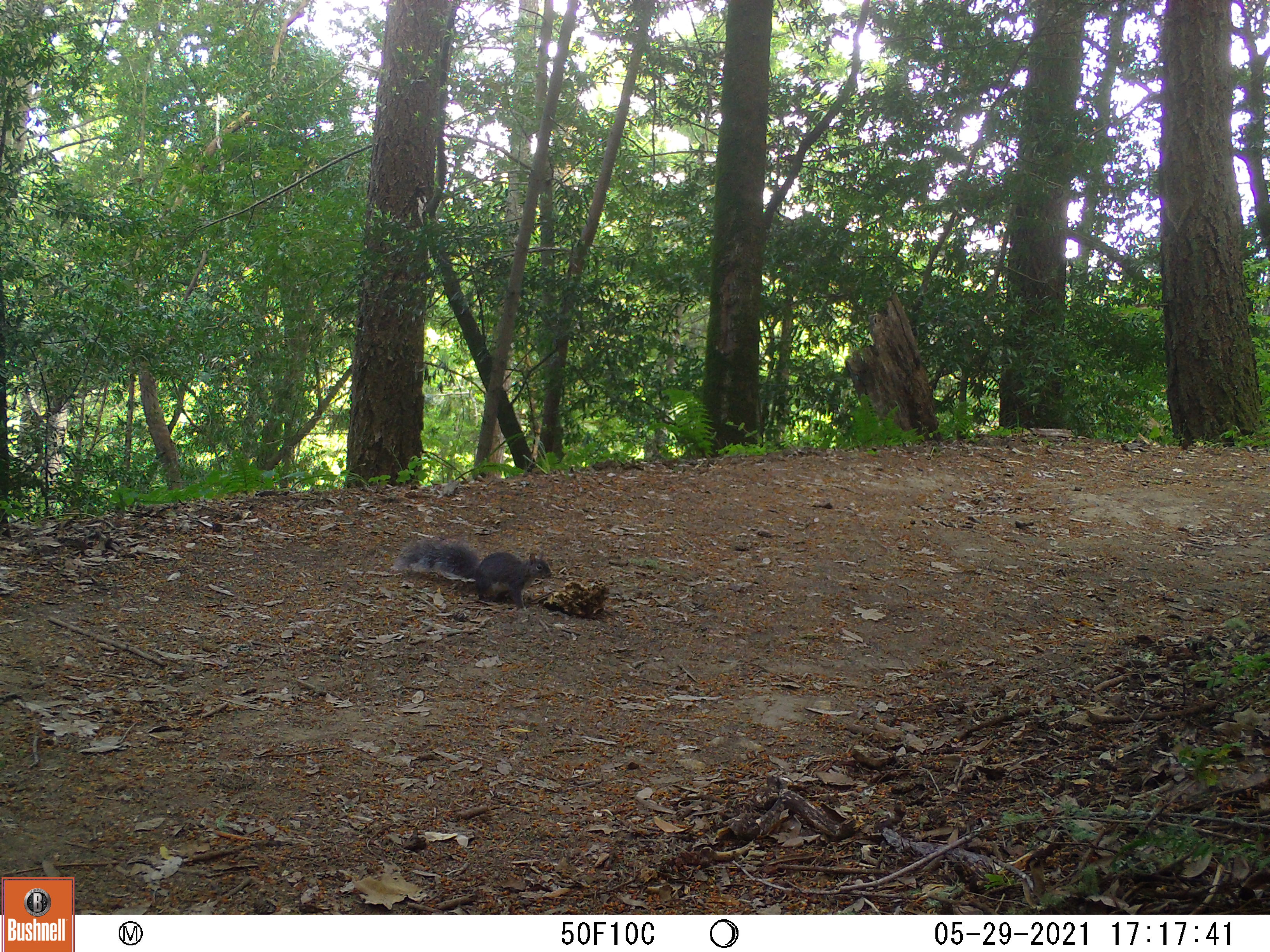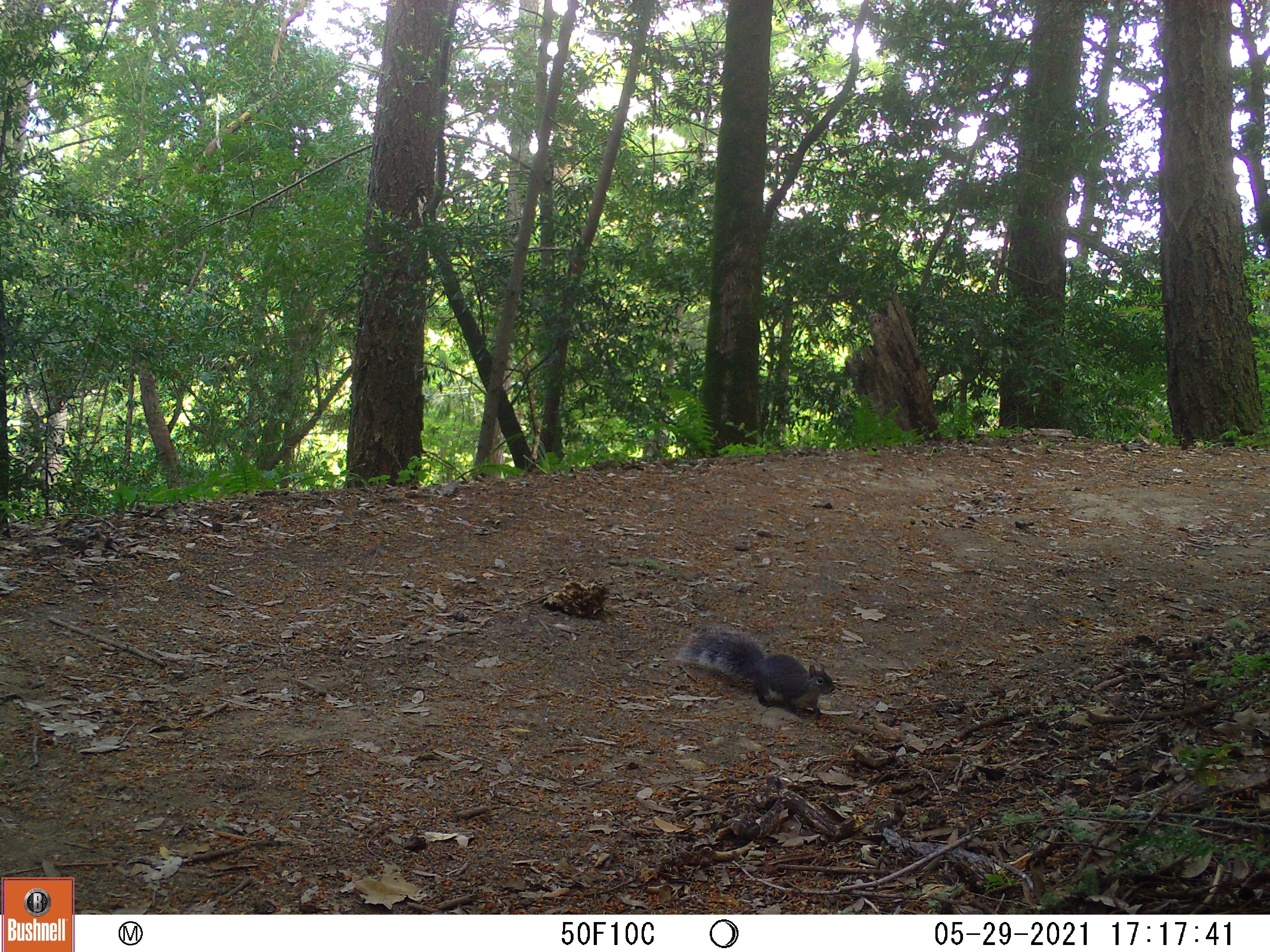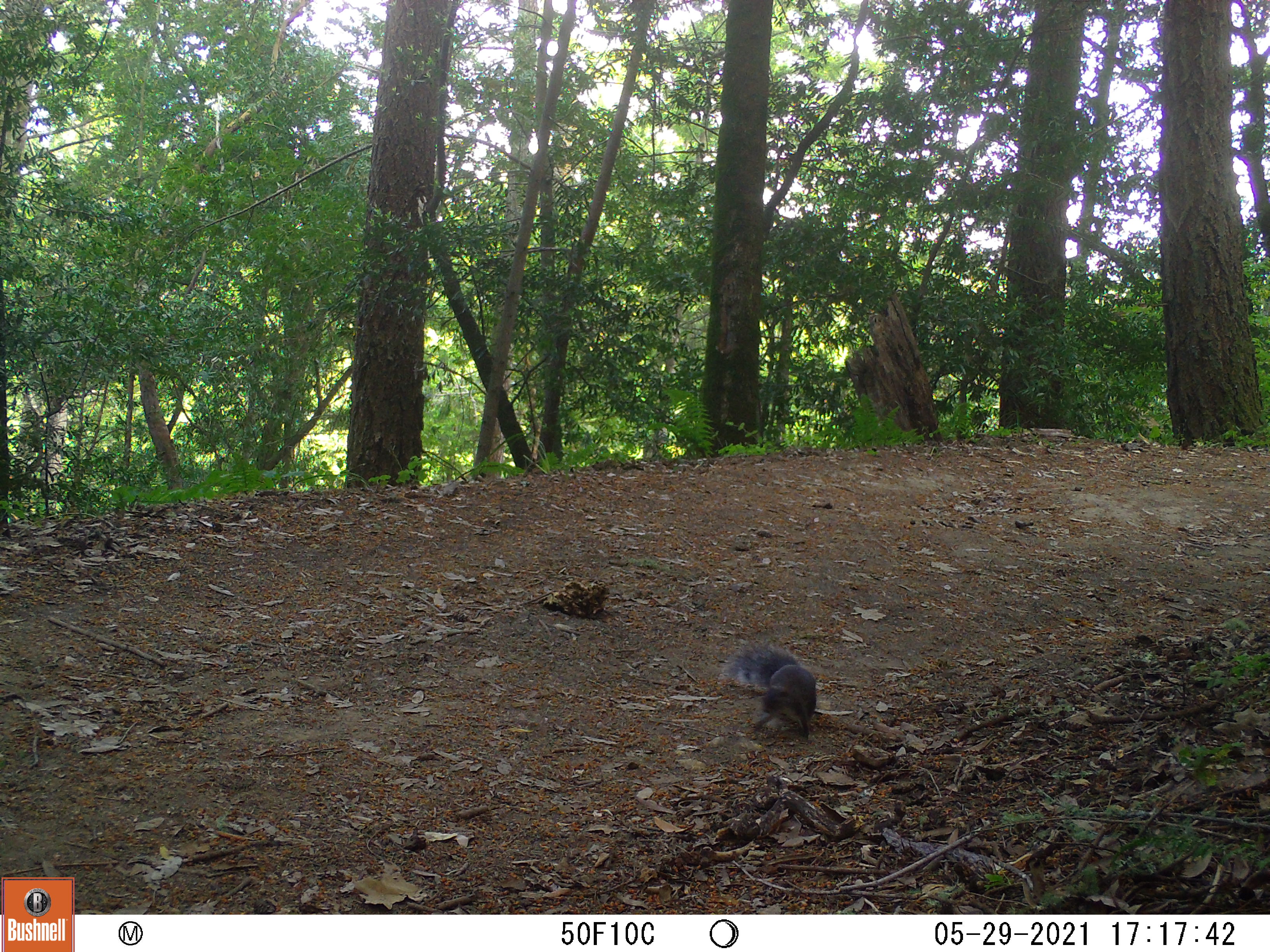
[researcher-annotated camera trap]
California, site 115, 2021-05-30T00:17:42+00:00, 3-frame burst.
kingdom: Animalia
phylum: Chordata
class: Mammalia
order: Rodentia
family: Sciuridae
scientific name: Sciuridae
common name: squirrel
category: unknown squirrel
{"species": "unknown squirrel (squirrel) (Sciuridae)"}